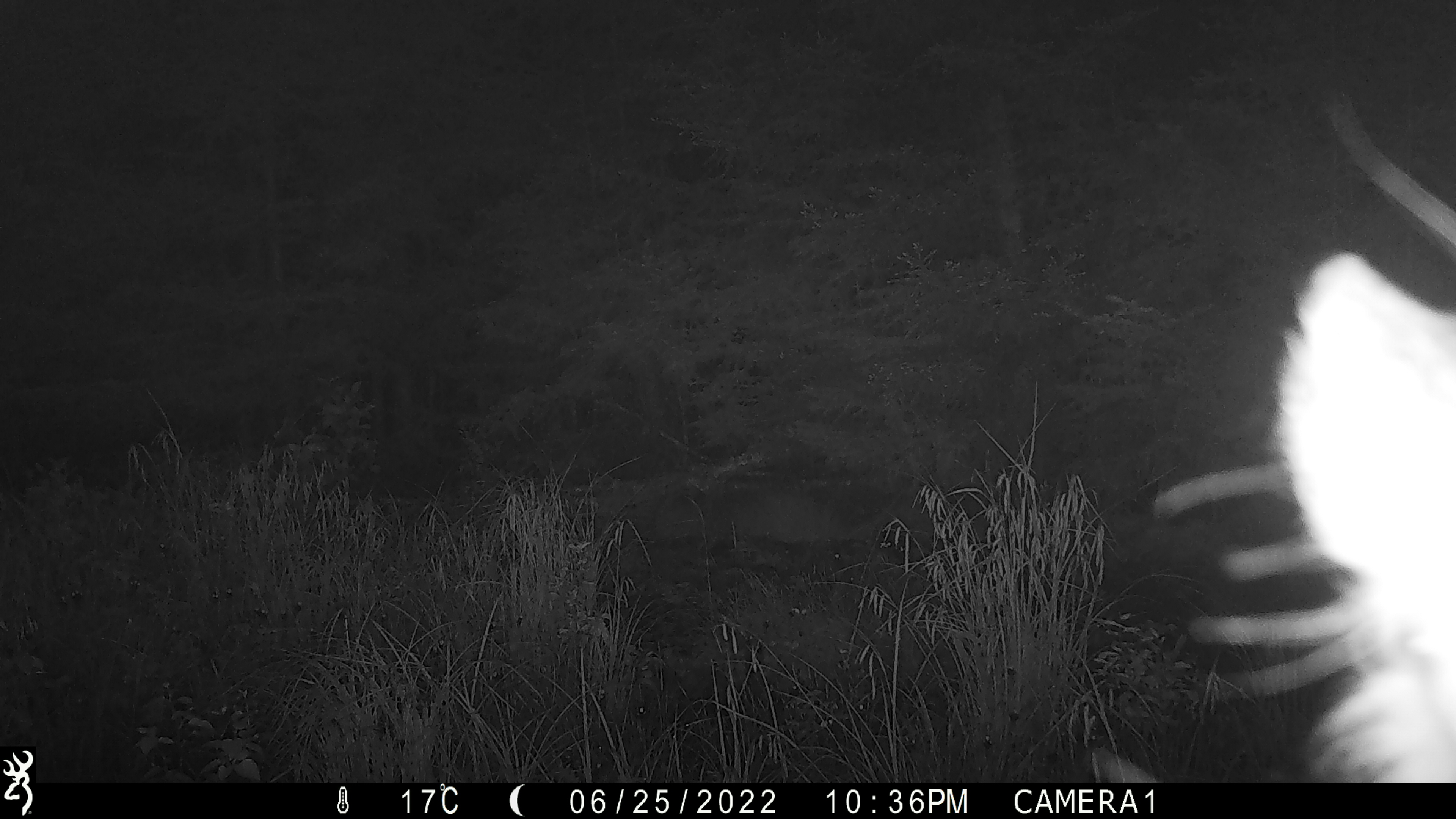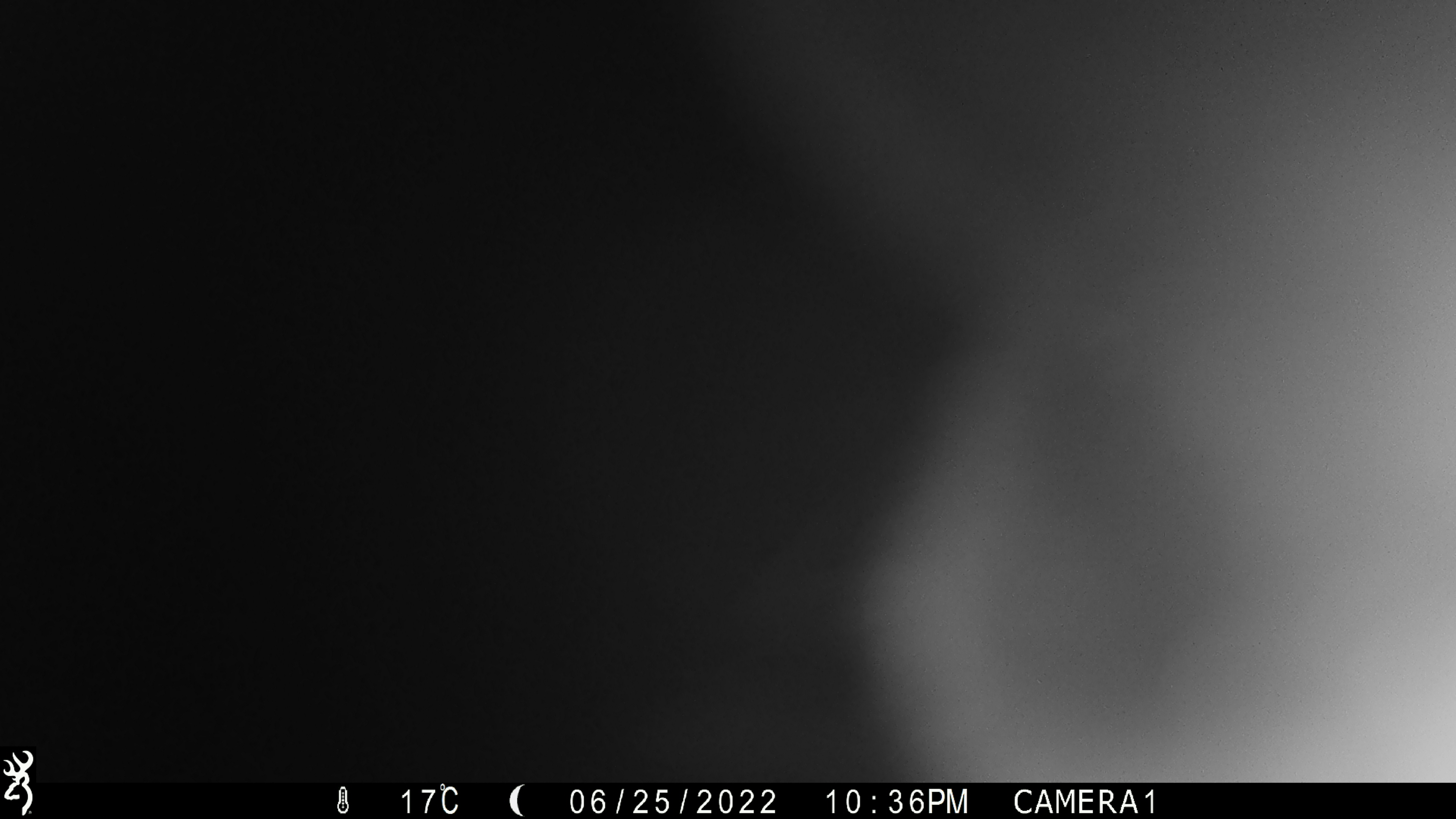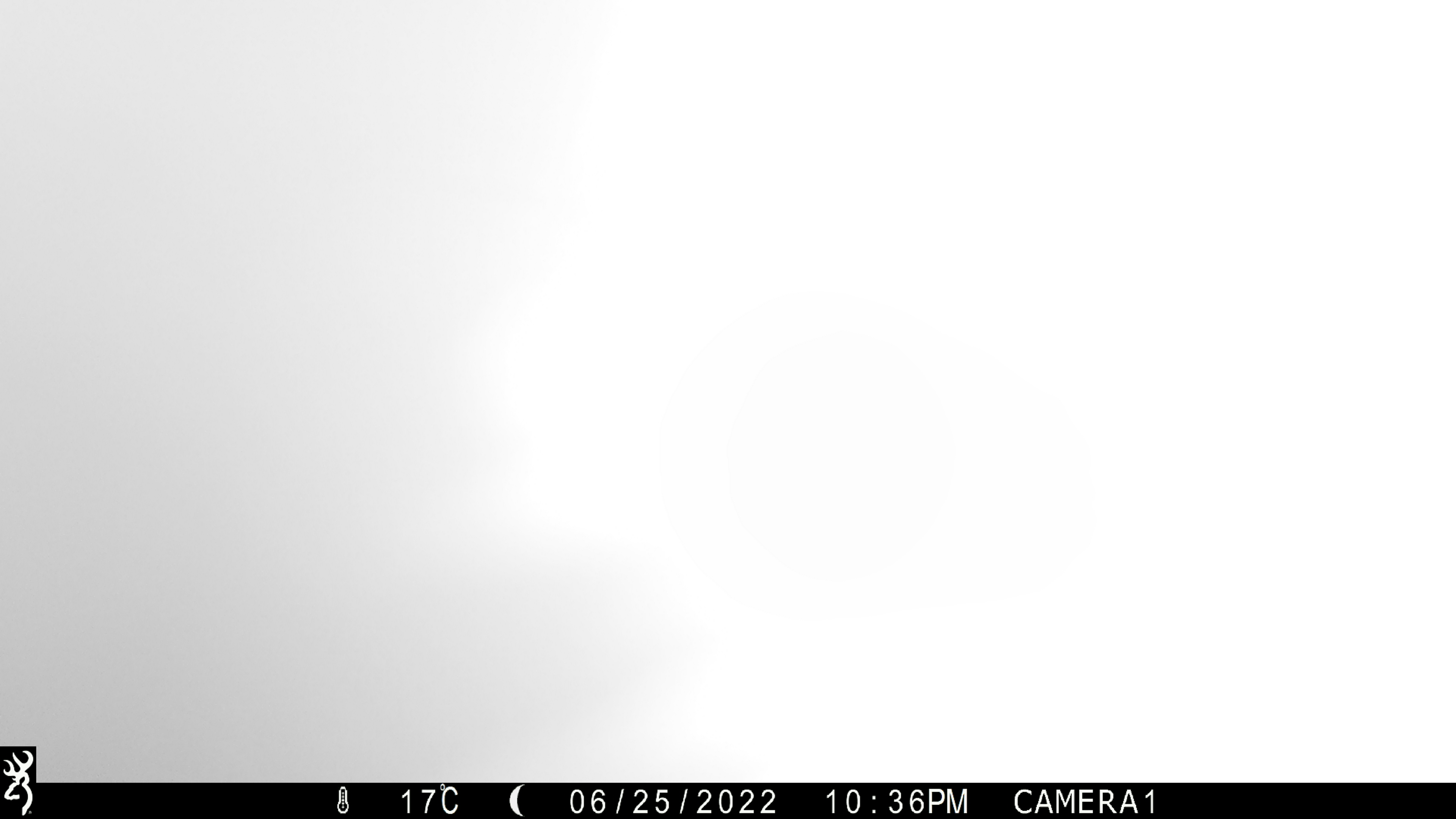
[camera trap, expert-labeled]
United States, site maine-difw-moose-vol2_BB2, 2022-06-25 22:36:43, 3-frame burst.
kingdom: Animalia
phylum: Chordata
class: Mammalia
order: Artiodactyla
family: Cervidae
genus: Alces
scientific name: Alces alces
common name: moose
Moose (Alces alces).